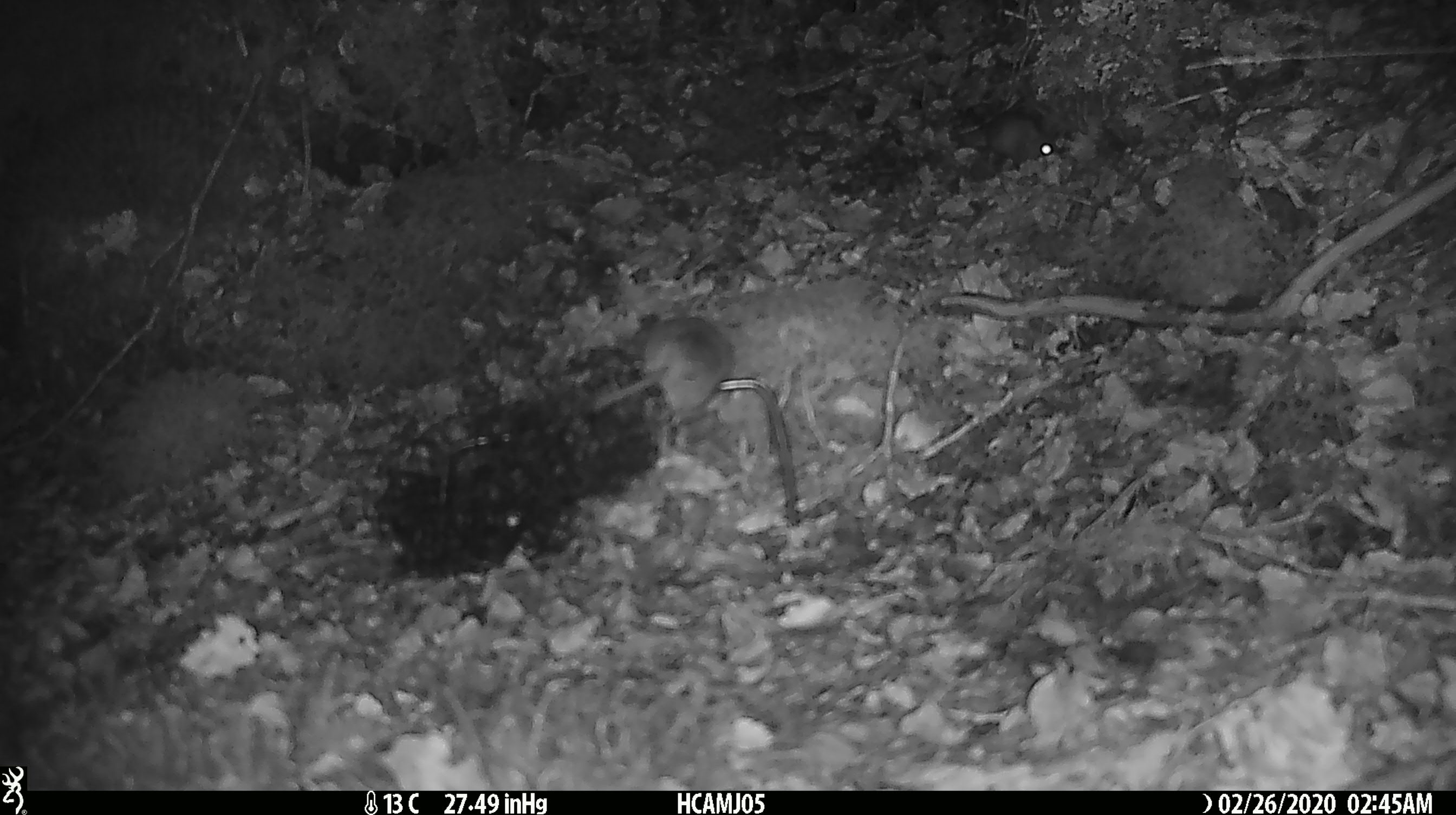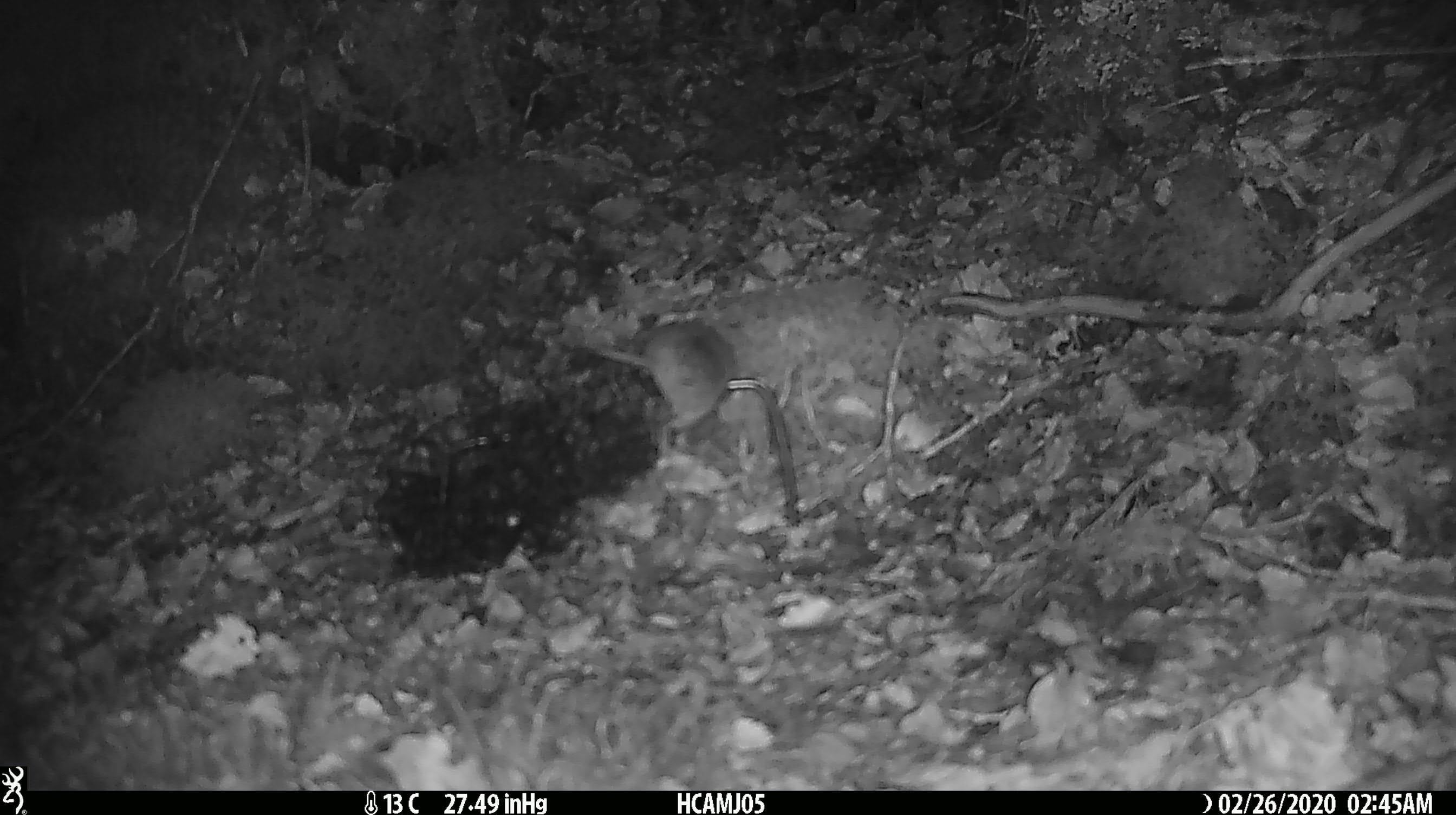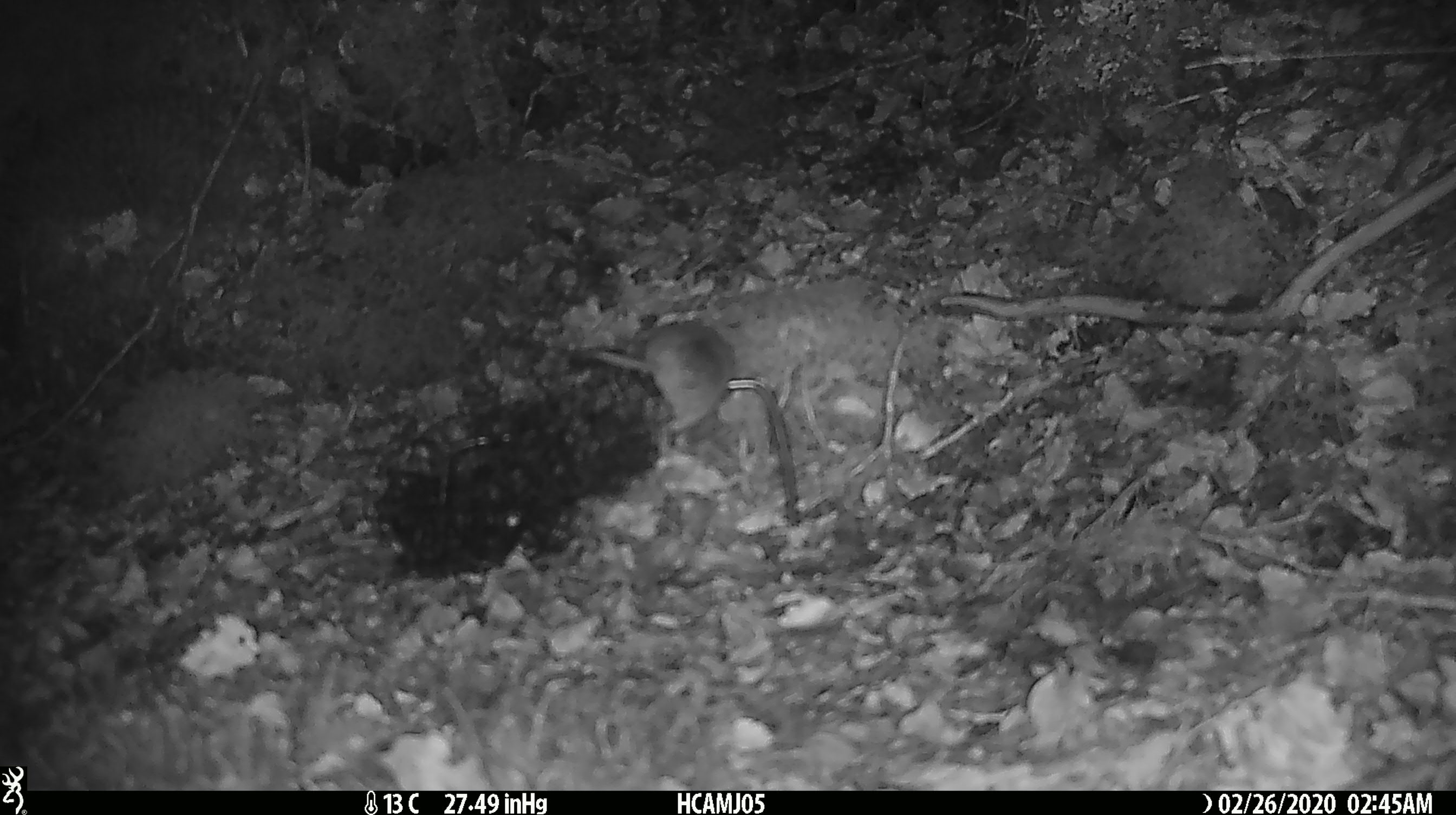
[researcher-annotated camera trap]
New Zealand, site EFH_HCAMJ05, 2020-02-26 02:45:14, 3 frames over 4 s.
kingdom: Animalia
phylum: Chordata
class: Mammalia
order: Rodentia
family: Muridae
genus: Mus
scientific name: Mus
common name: mouse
Mouse (Mus).